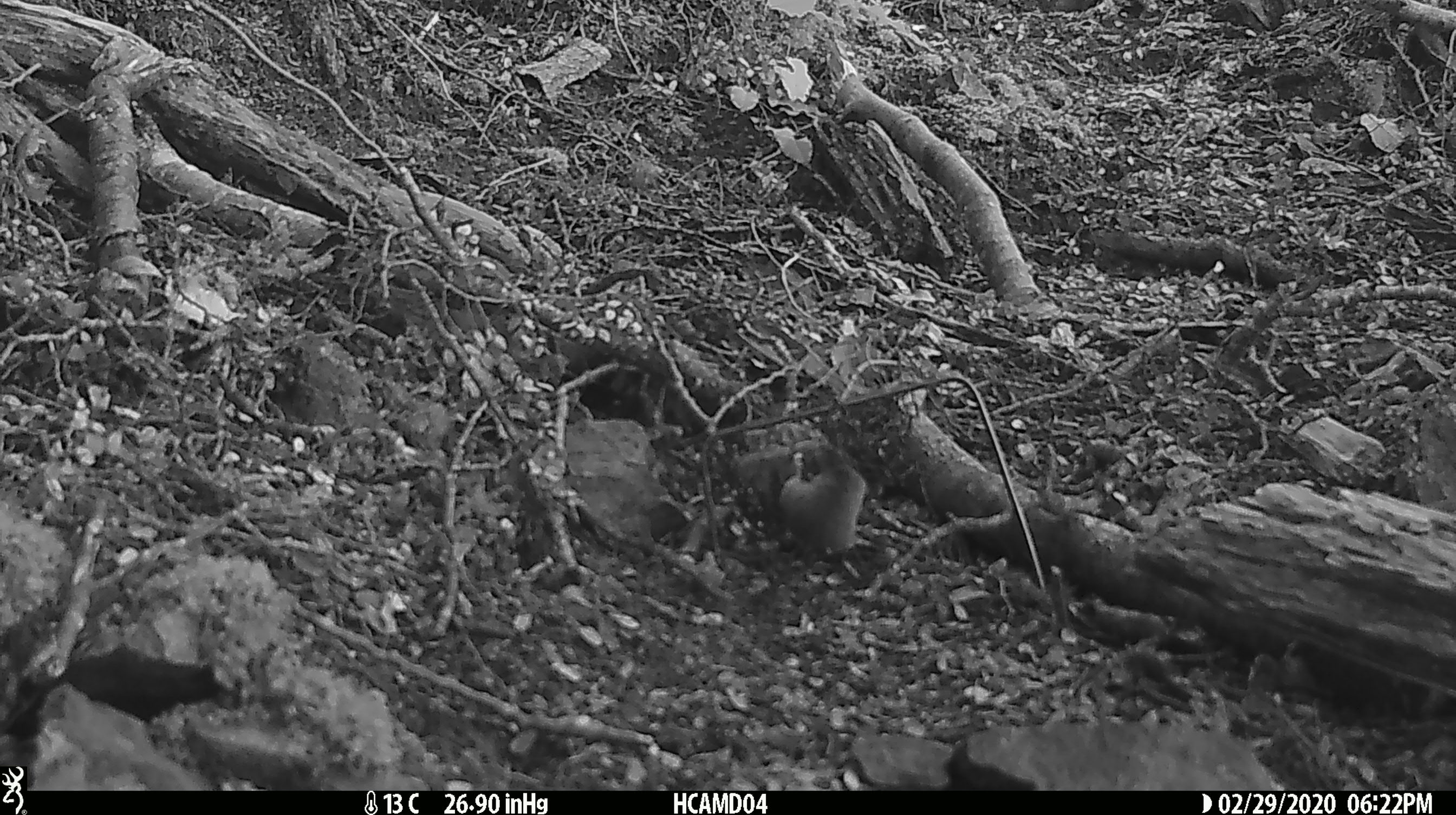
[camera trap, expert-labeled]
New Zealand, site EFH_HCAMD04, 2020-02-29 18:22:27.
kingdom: Animalia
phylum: Chordata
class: Mammalia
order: Rodentia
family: Muridae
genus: Mus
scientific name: Mus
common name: mouse